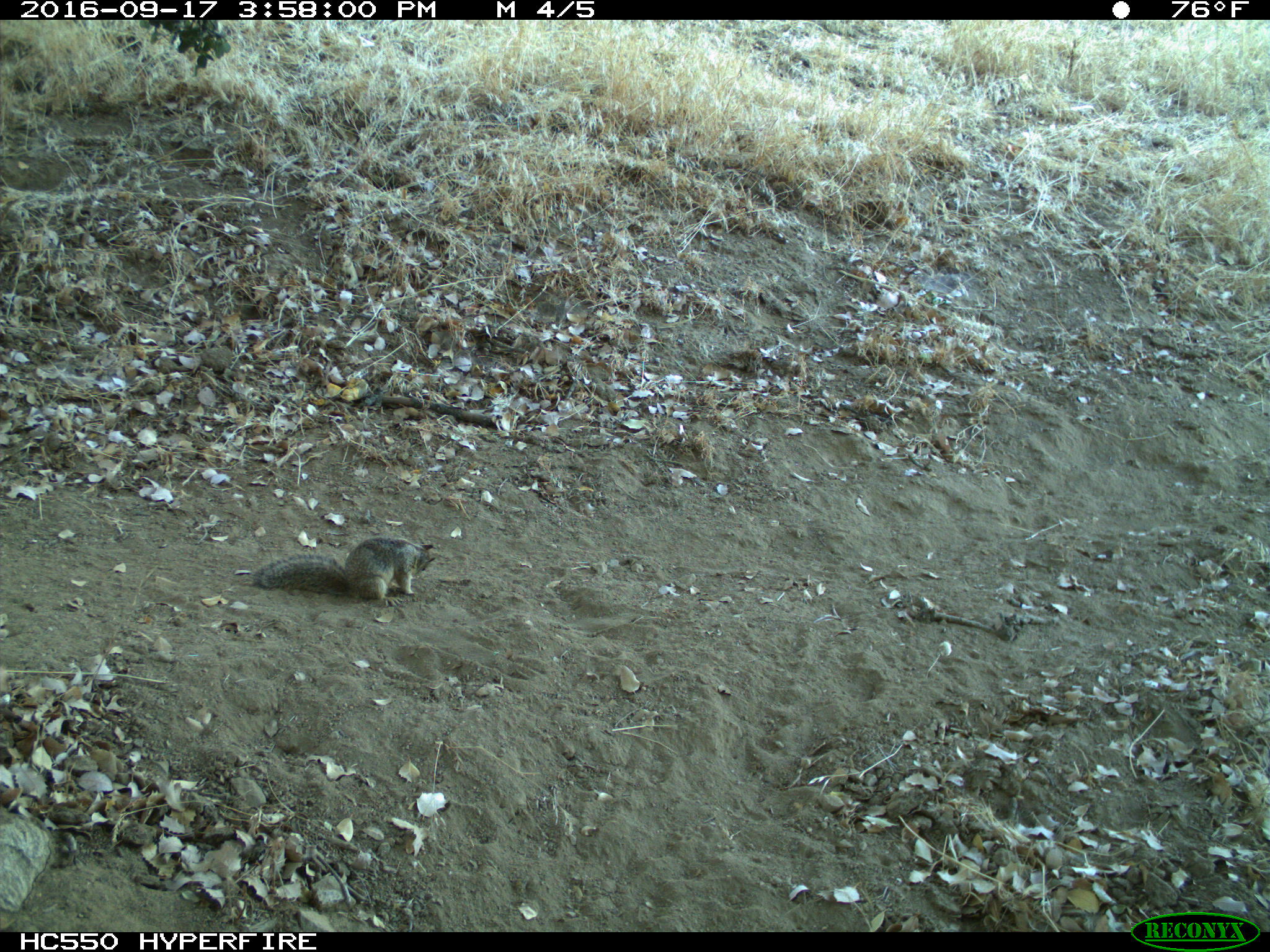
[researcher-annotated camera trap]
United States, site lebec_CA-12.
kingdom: Animalia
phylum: Chordata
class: Mammalia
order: Rodentia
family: Sciuridae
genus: Otospermophilus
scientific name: Otospermophilus beecheyi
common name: california ground squirrel